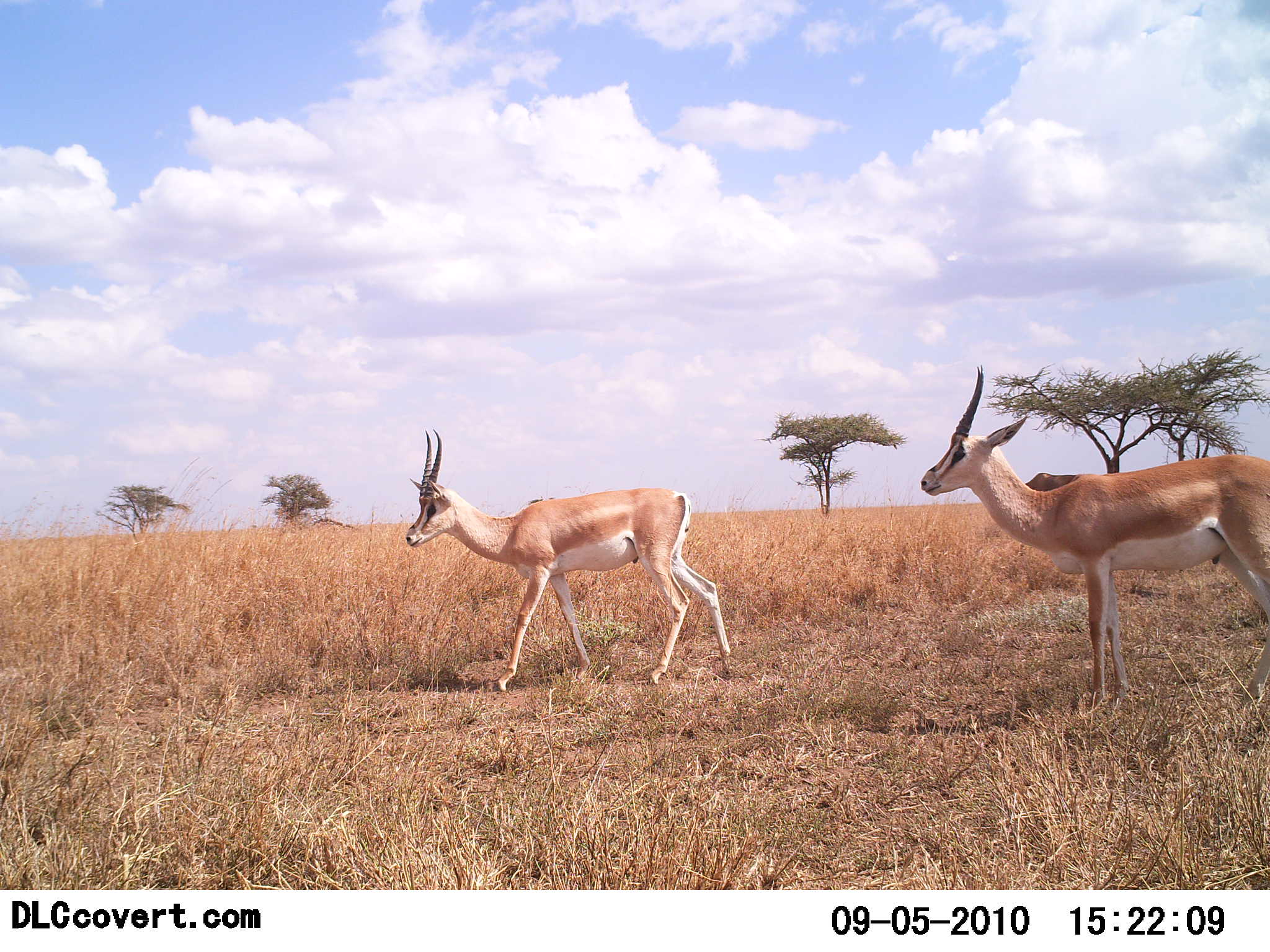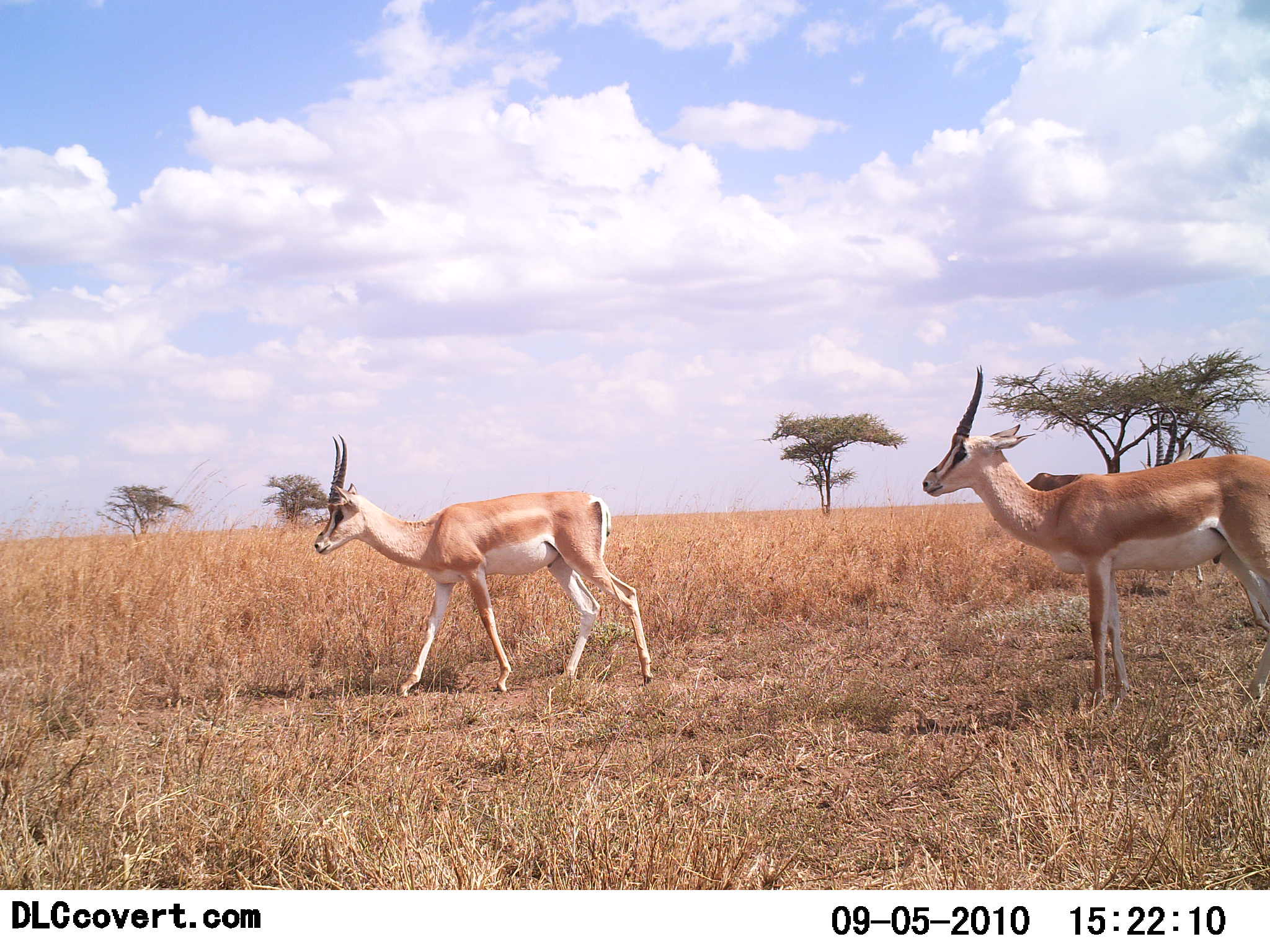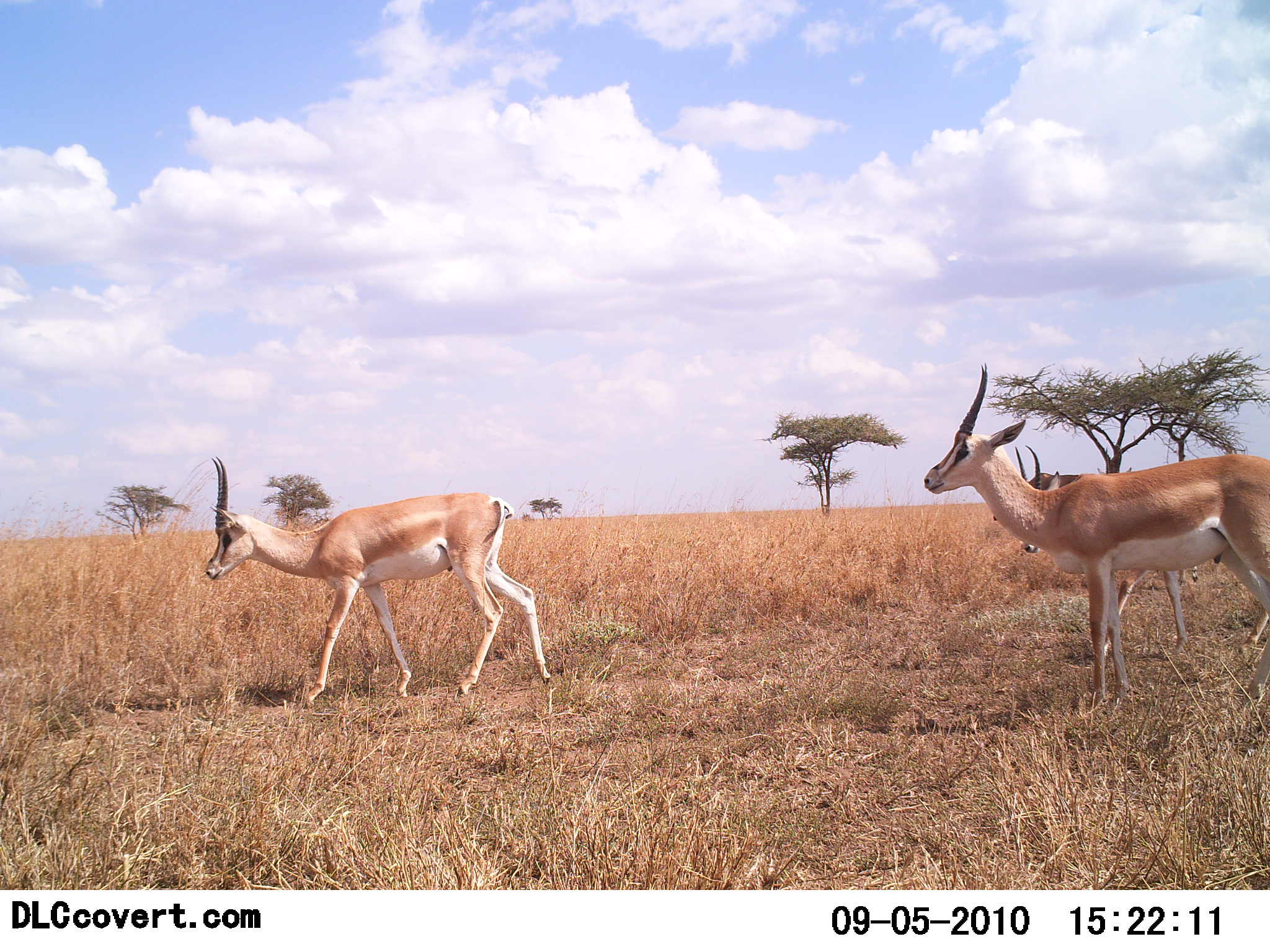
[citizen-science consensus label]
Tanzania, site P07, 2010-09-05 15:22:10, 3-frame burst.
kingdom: Animalia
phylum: Chordata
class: Mammalia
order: Artiodactyla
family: Bovidae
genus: Nanger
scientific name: Nanger granti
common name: grant's gazelle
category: gazellegrants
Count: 3.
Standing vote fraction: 45%.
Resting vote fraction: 0%.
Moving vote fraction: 82%.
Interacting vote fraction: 0%.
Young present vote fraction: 0%.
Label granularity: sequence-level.